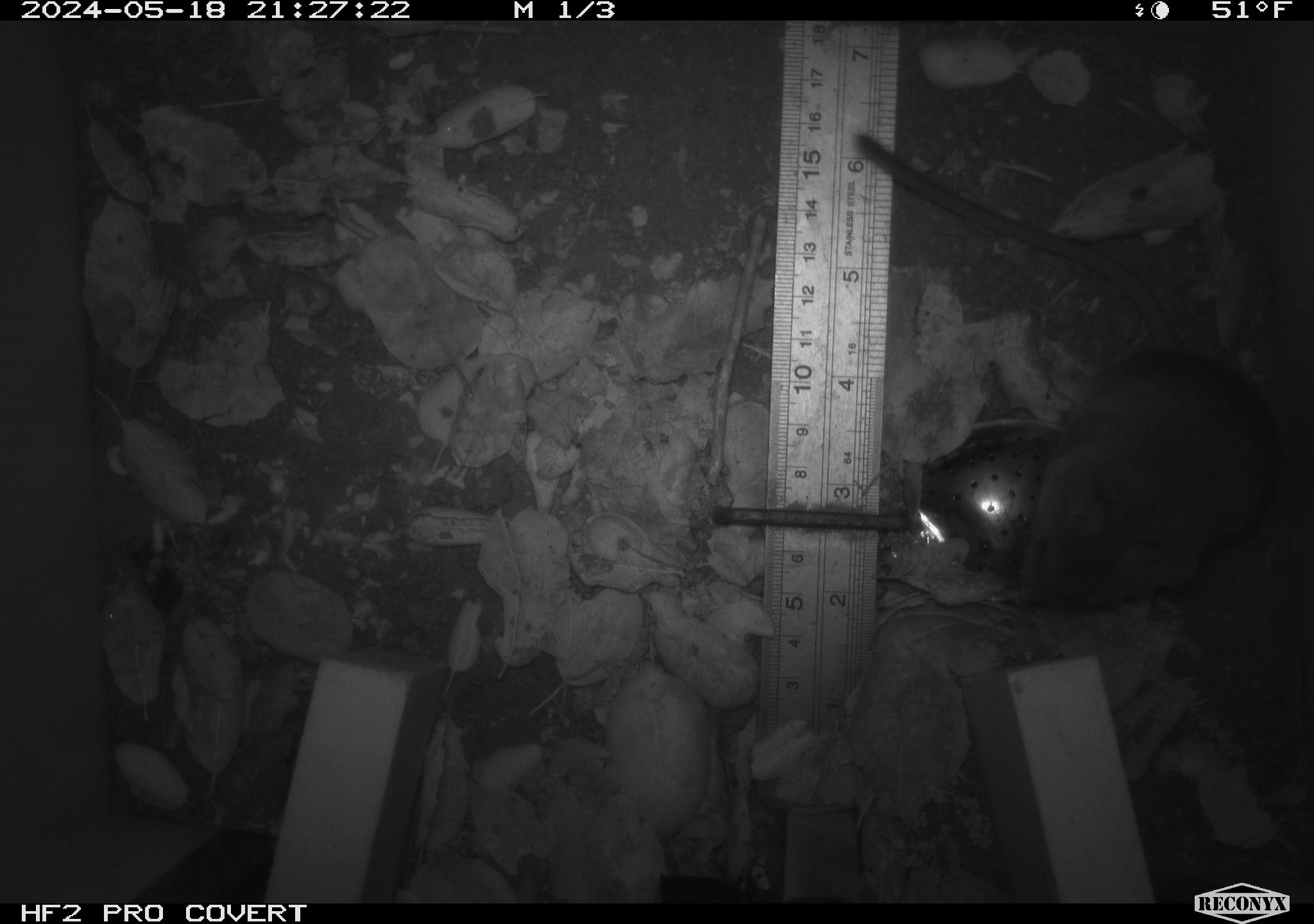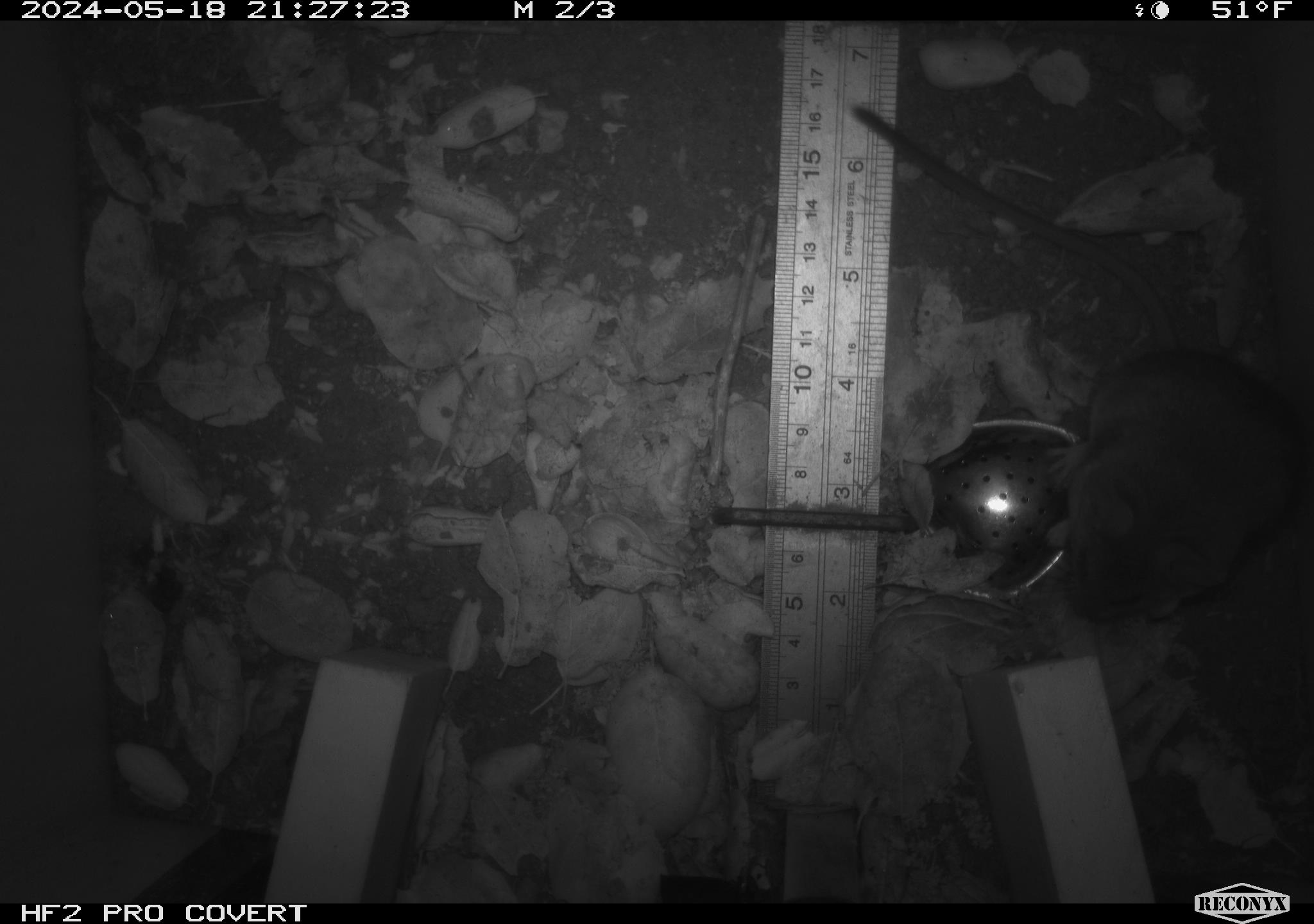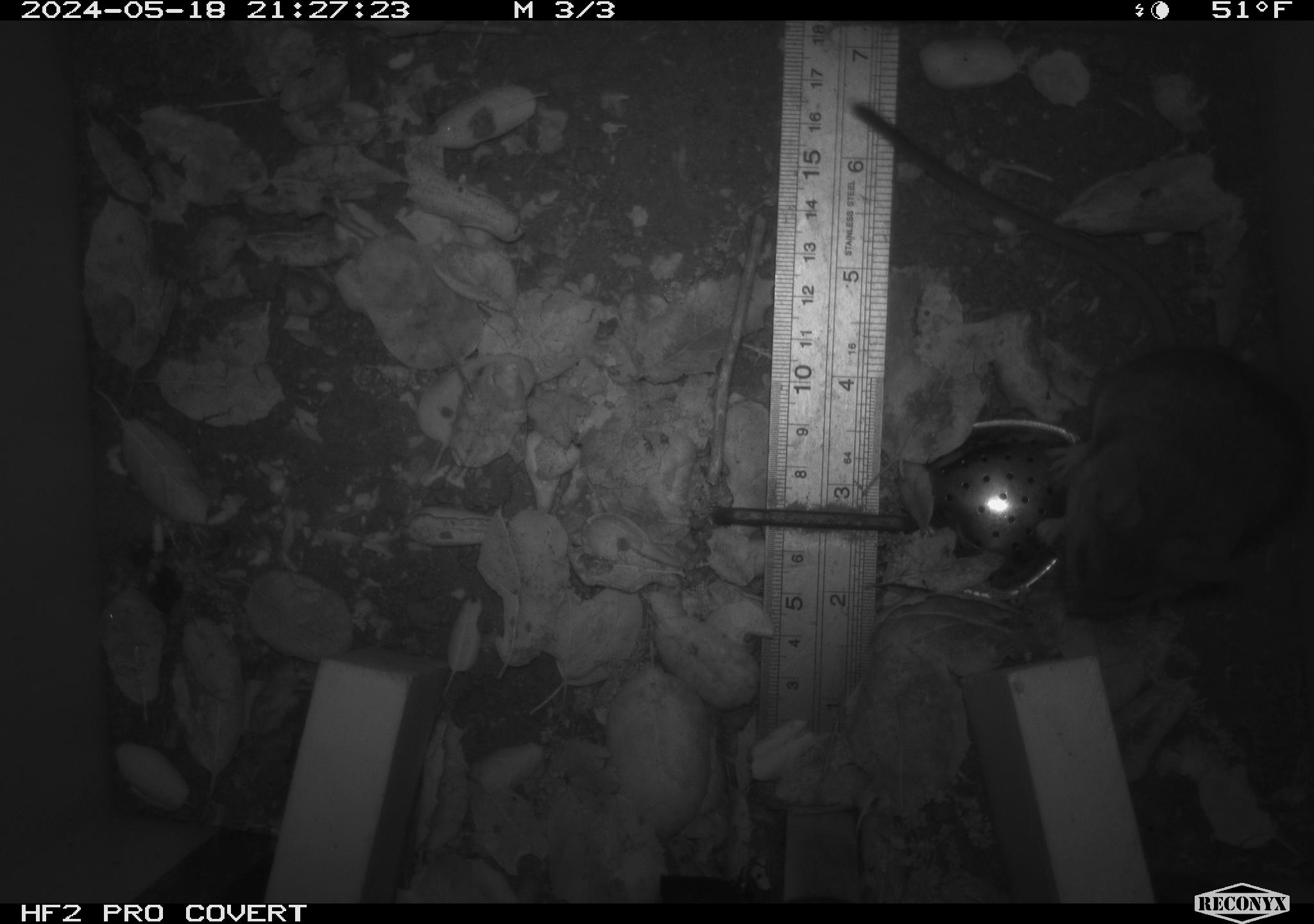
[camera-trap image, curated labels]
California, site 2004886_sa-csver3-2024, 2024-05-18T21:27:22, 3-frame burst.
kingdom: Animalia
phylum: Chordata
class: Mammalia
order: Rodentia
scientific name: Rodentia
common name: rodent